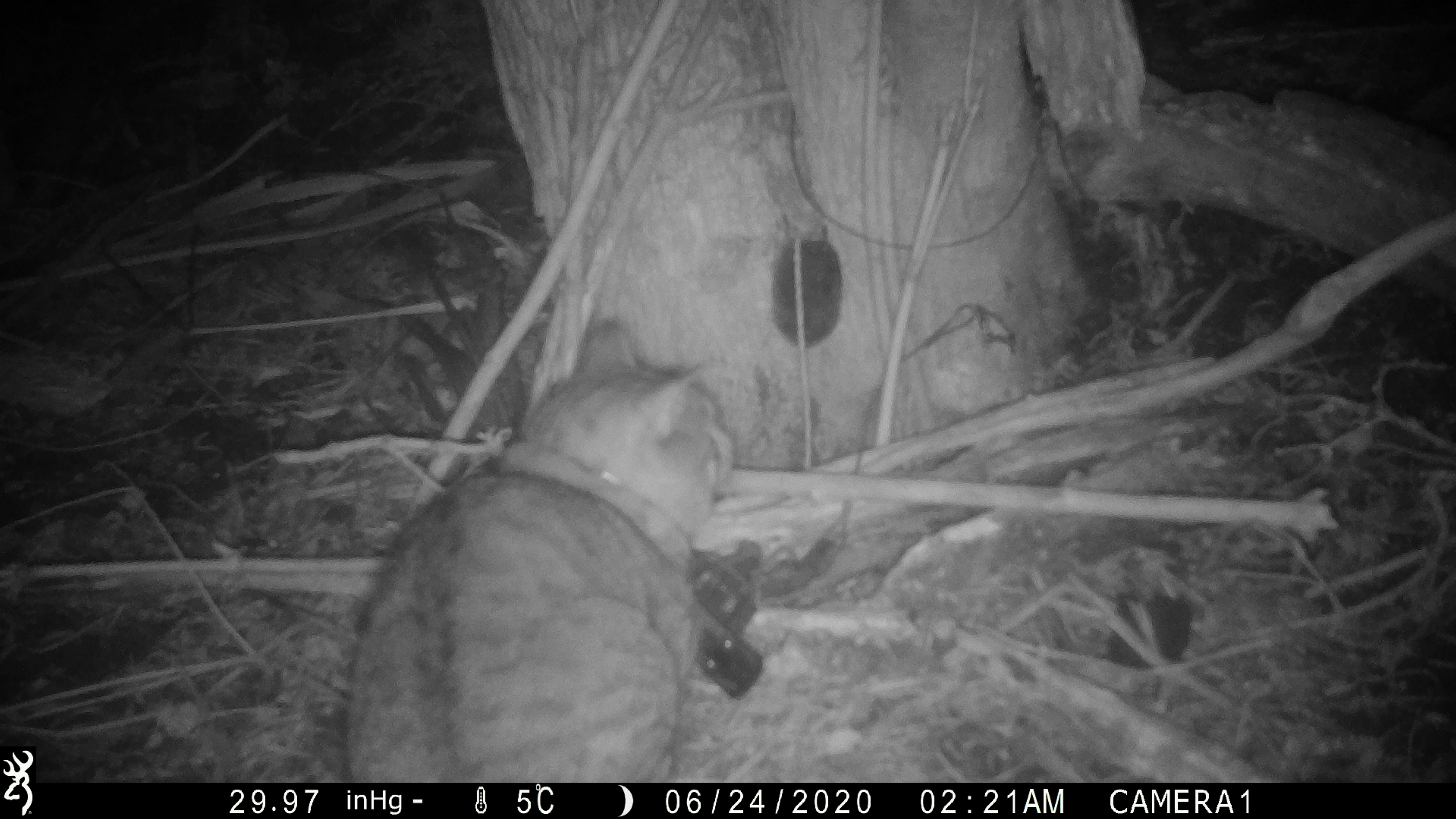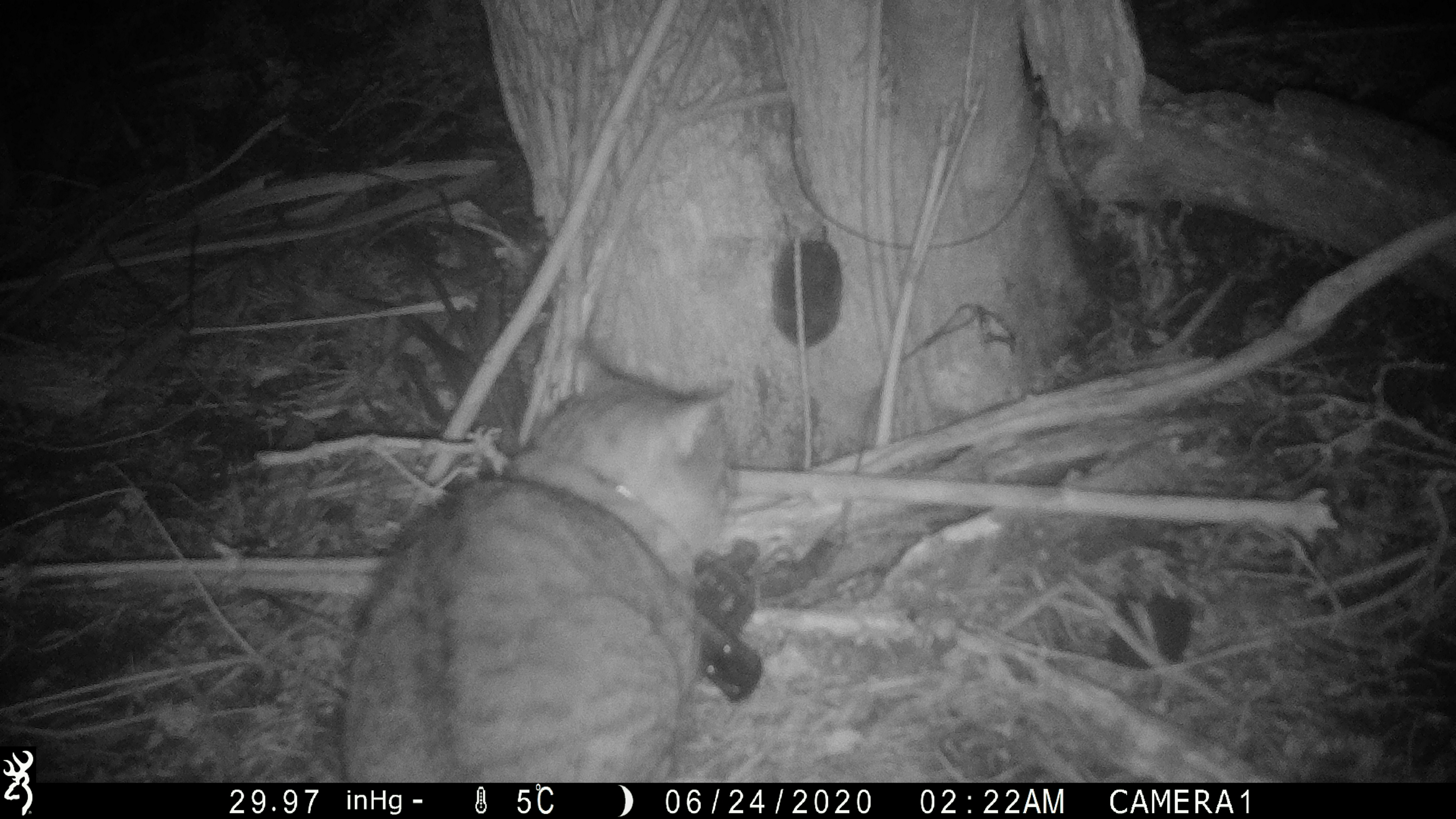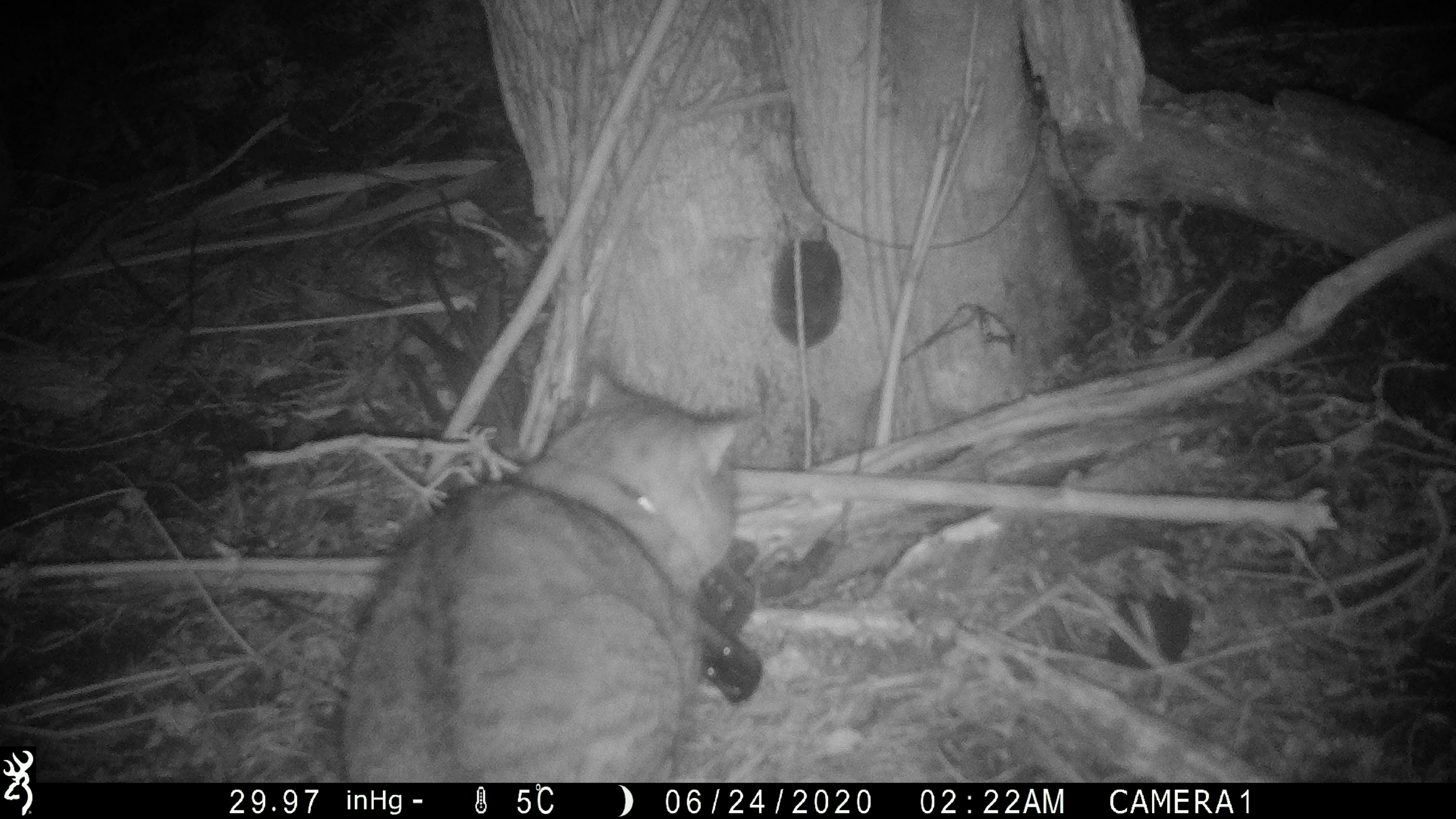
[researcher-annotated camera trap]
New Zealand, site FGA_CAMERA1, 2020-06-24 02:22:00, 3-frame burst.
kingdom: Animalia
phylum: Chordata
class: Mammalia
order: Carnivora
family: Felidae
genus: Felis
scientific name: Felis catus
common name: domestic cat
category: cat